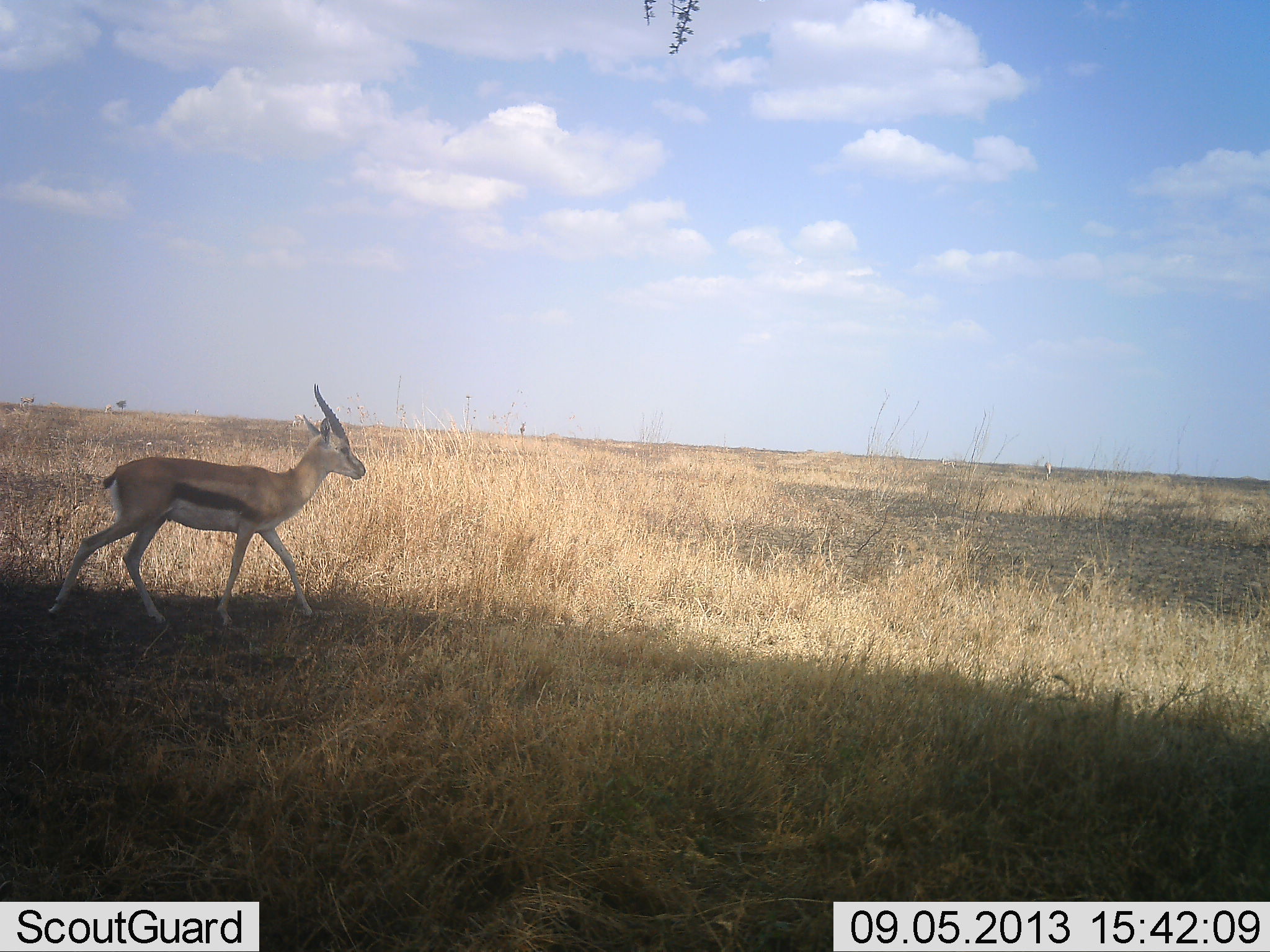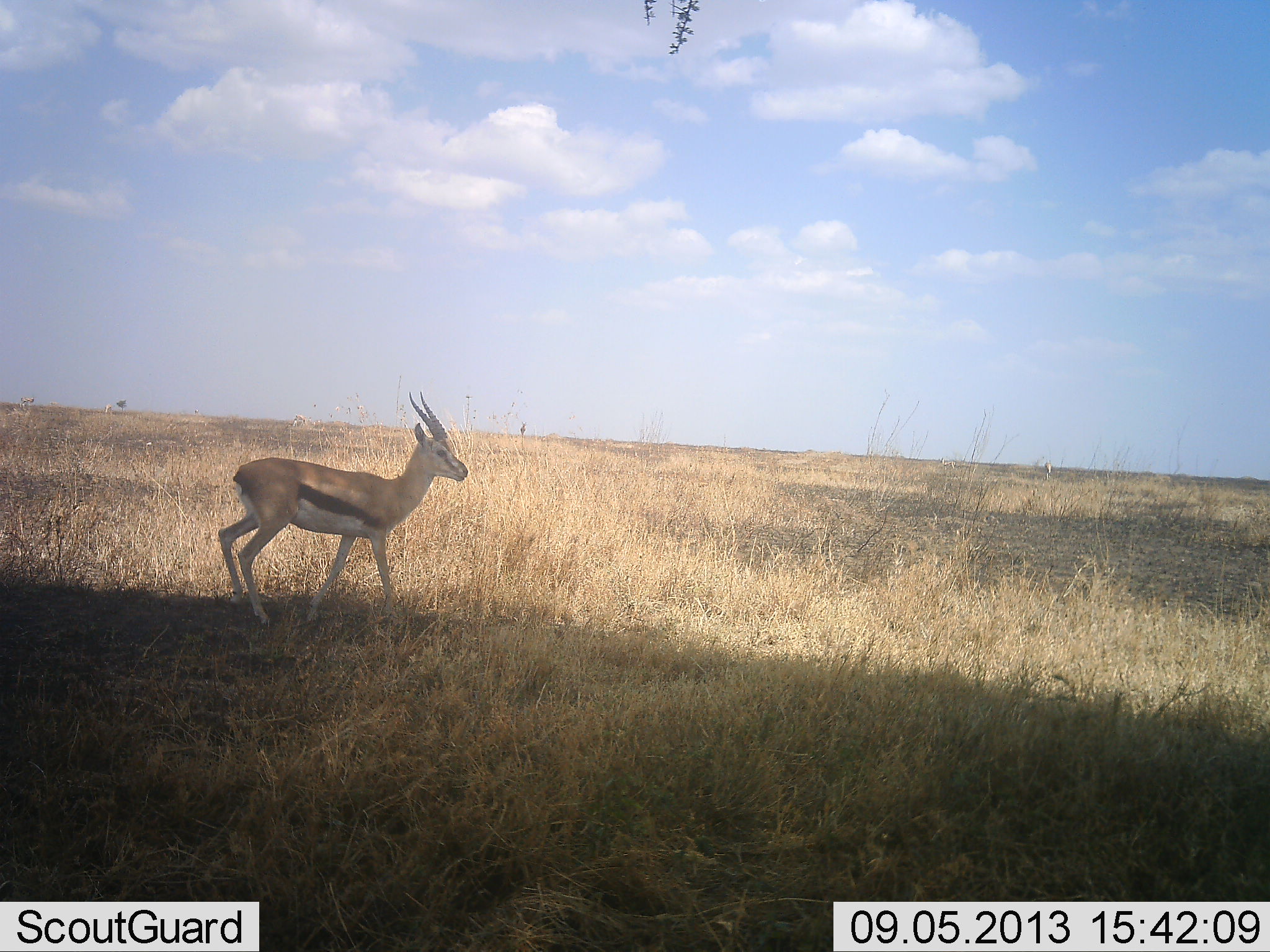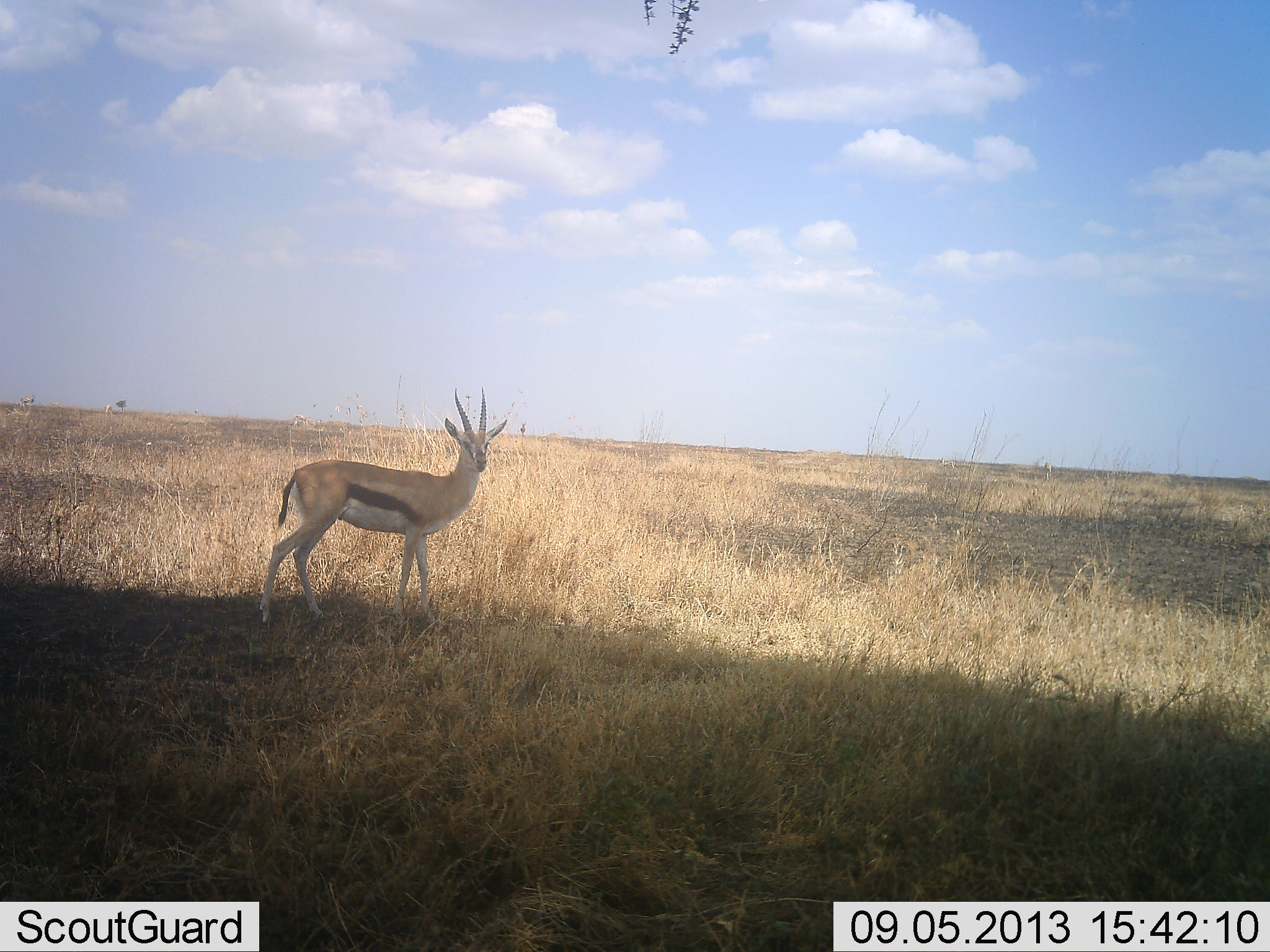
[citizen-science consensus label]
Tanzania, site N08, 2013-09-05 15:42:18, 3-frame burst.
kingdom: Animalia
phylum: Chordata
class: Mammalia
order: Artiodactyla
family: Bovidae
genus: Eudorcas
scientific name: Eudorcas thomsonii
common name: thomson's gazelle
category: gazellethomsons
Gazellethomsons (thomson's gazelle) (Eudorcas thomsonii), count 1. Behavior (volunteer vote fractions): standing 12%, resting 0%, moving 88%, interacting 0%. Young present (vote fraction): 0%. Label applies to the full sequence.